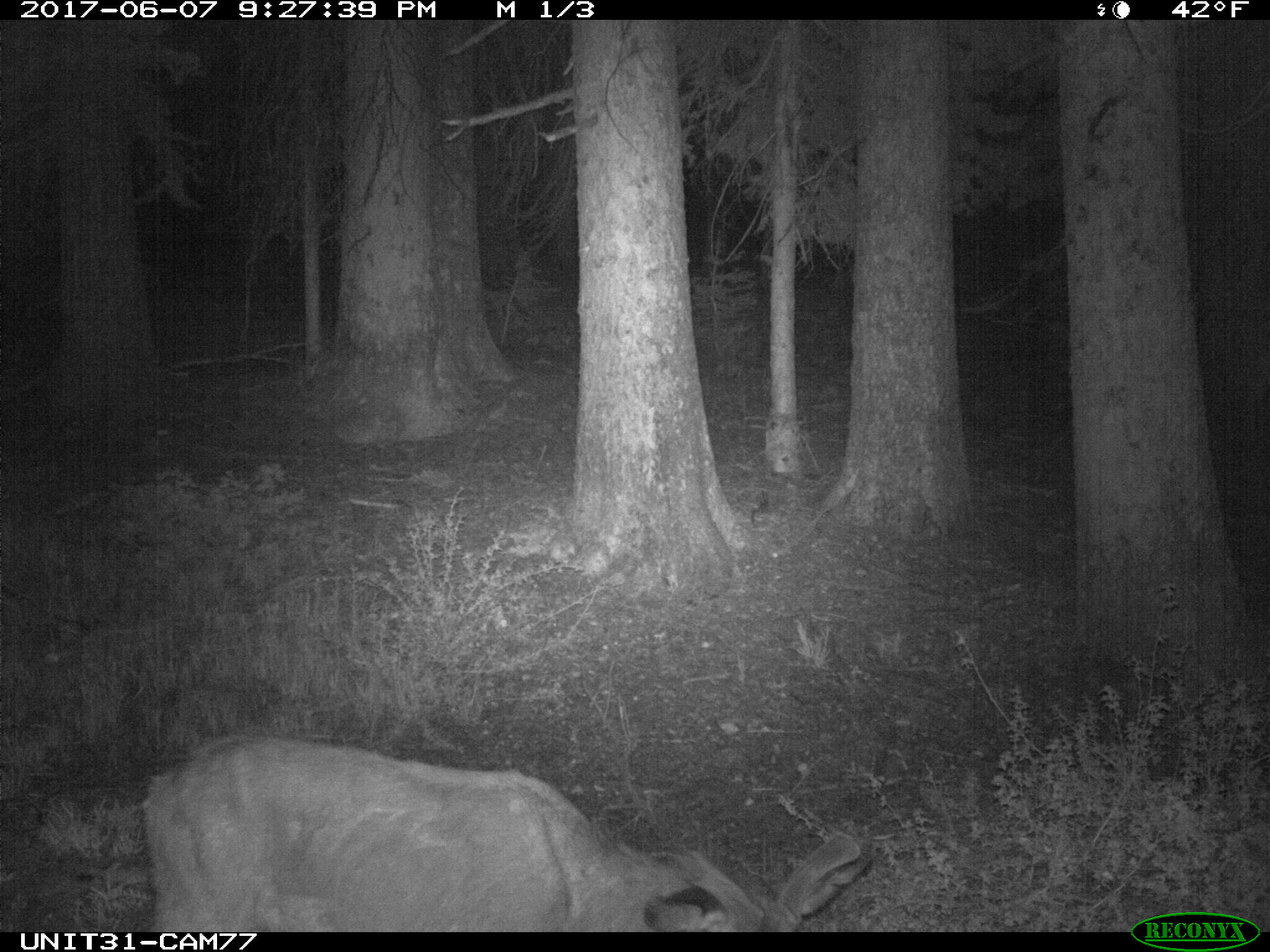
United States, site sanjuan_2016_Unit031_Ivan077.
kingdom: Animalia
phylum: Chordata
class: Mammalia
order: Artiodactyla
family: Cervidae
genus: Odocoileus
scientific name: Odocoileus hemionus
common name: mule deer